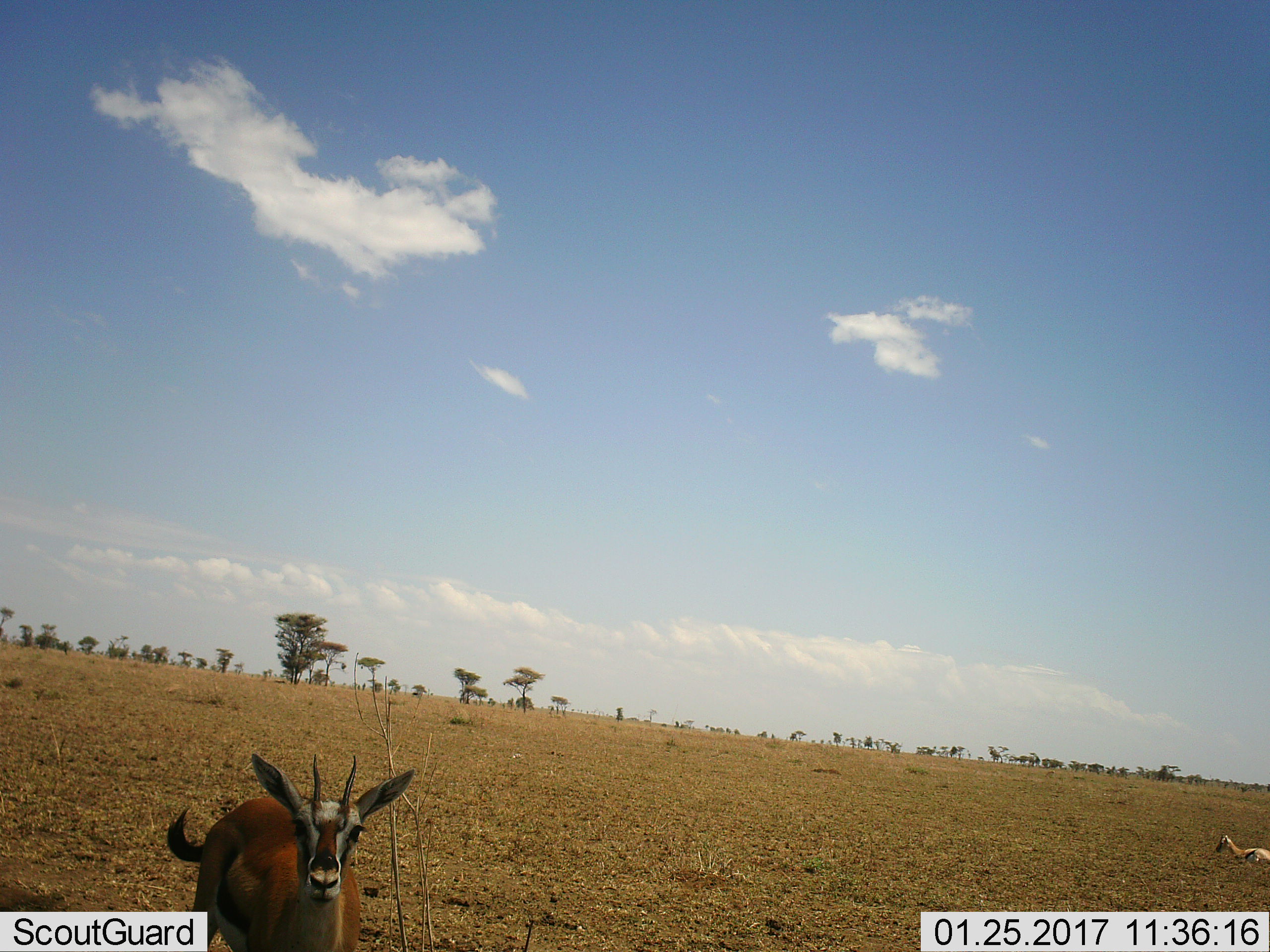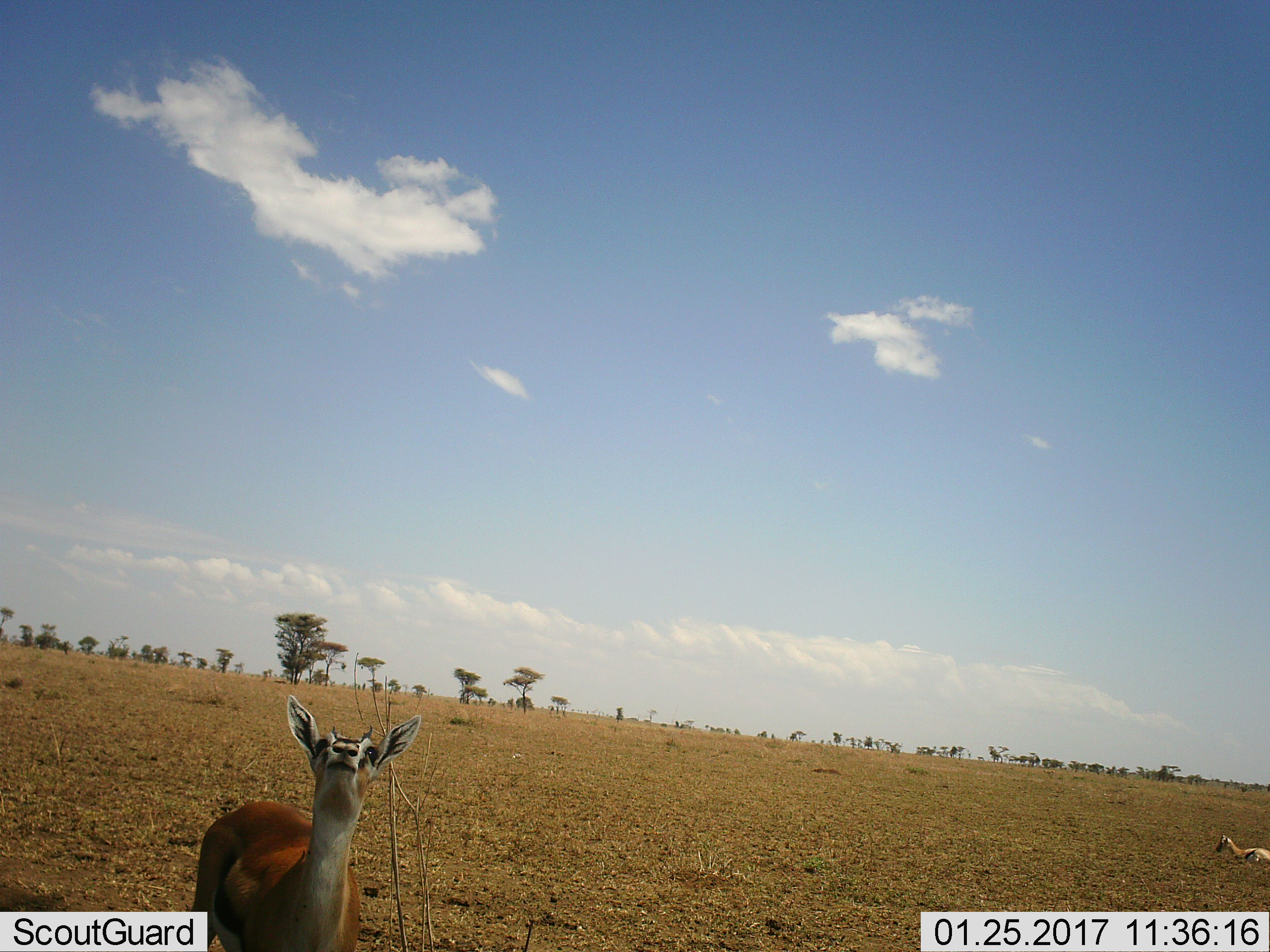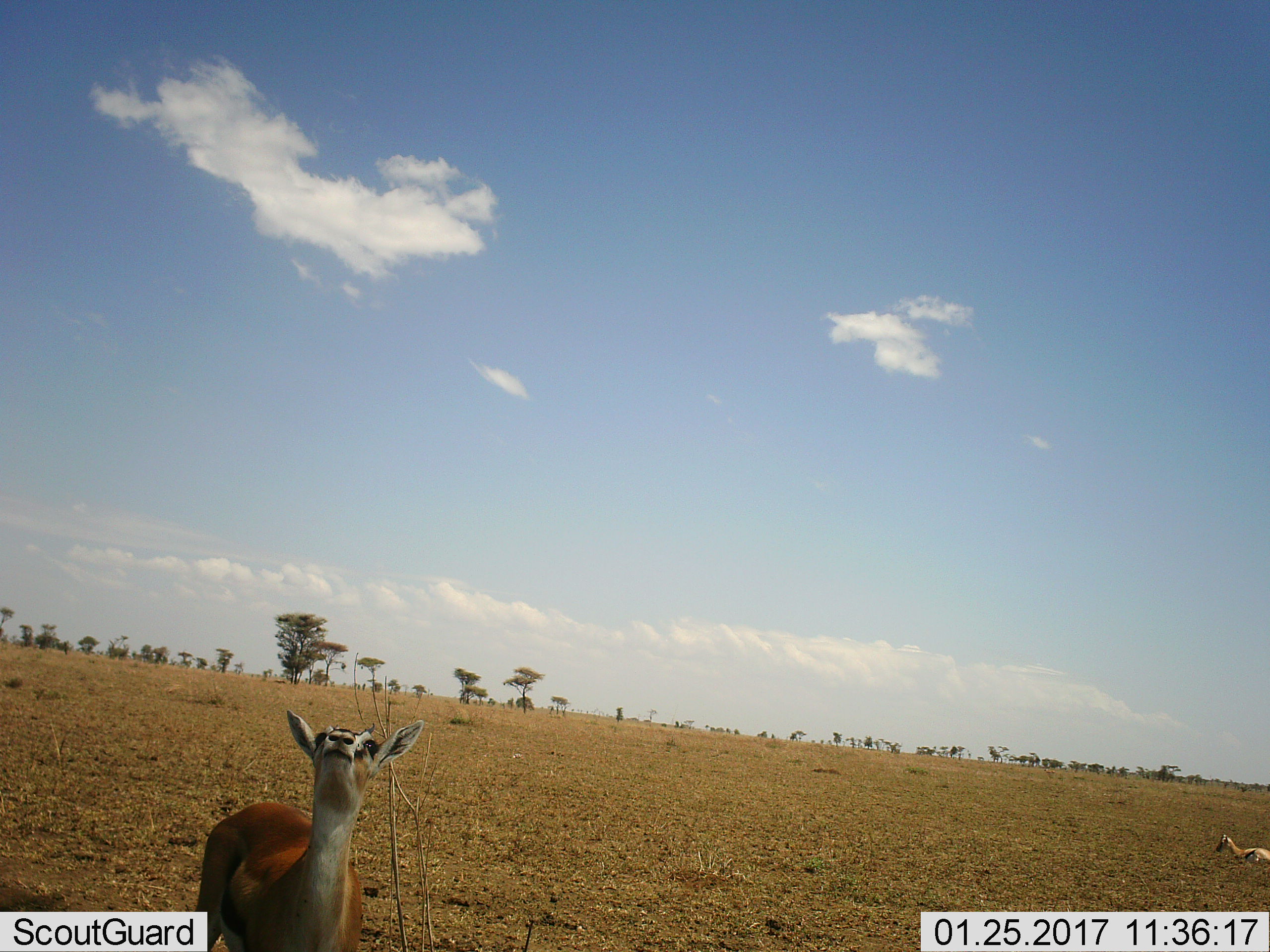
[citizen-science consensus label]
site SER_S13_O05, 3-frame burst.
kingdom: Animalia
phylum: Chordata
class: Mammalia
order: Artiodactyla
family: Bovidae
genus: Eudorcas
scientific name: Eudorcas thomsonii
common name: thomson's gazelle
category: gazellethomsons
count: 2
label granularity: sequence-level